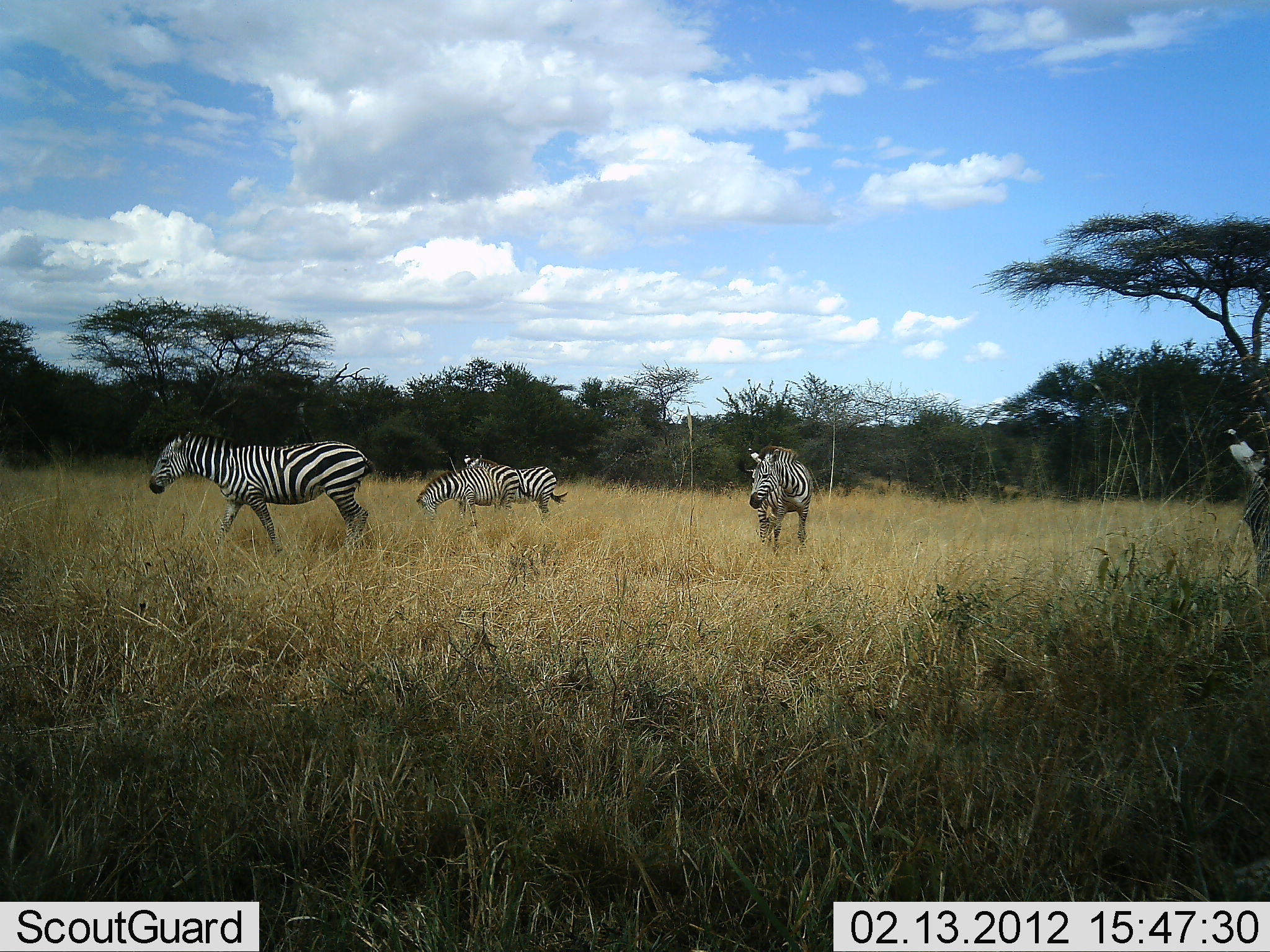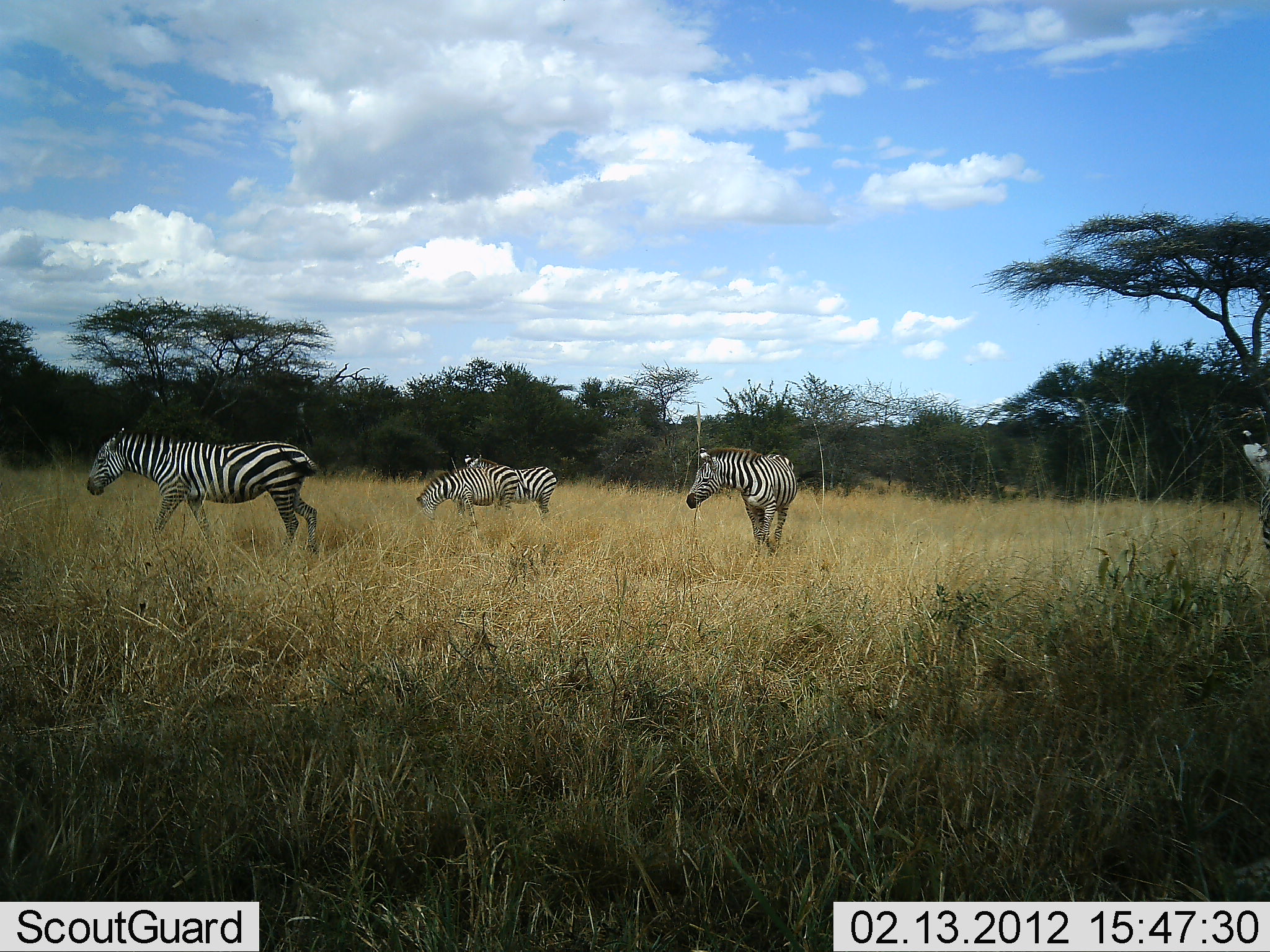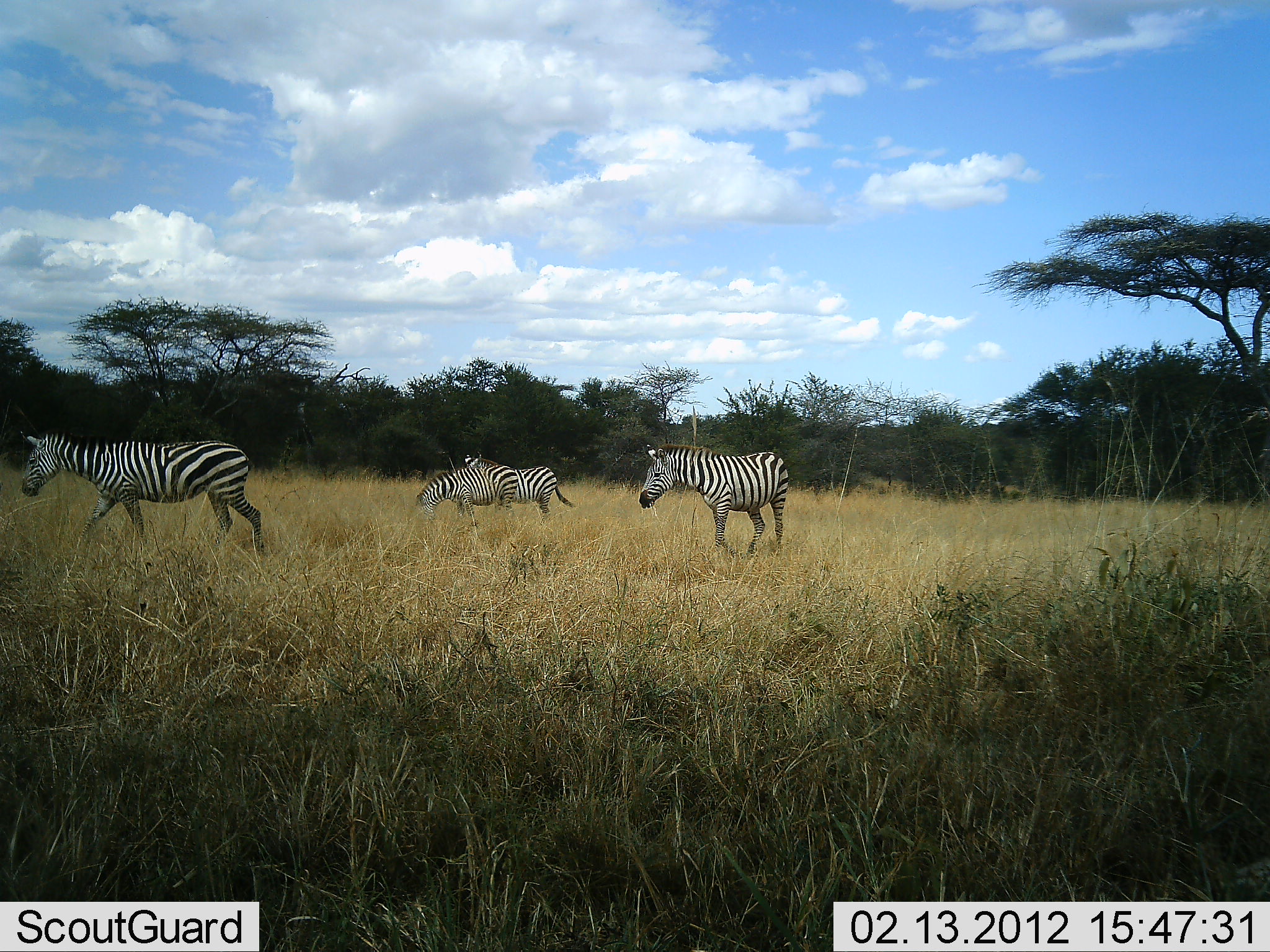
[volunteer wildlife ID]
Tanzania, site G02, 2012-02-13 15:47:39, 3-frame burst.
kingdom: Animalia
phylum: Chordata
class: Mammalia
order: Perissodactyla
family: Equidae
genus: Equus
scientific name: Equus quagga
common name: plains zebra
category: zebra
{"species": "zebra (plains zebra) (Equus quagga)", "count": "5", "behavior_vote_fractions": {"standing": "39%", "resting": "4%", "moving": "87%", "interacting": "0%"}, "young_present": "0%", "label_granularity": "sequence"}